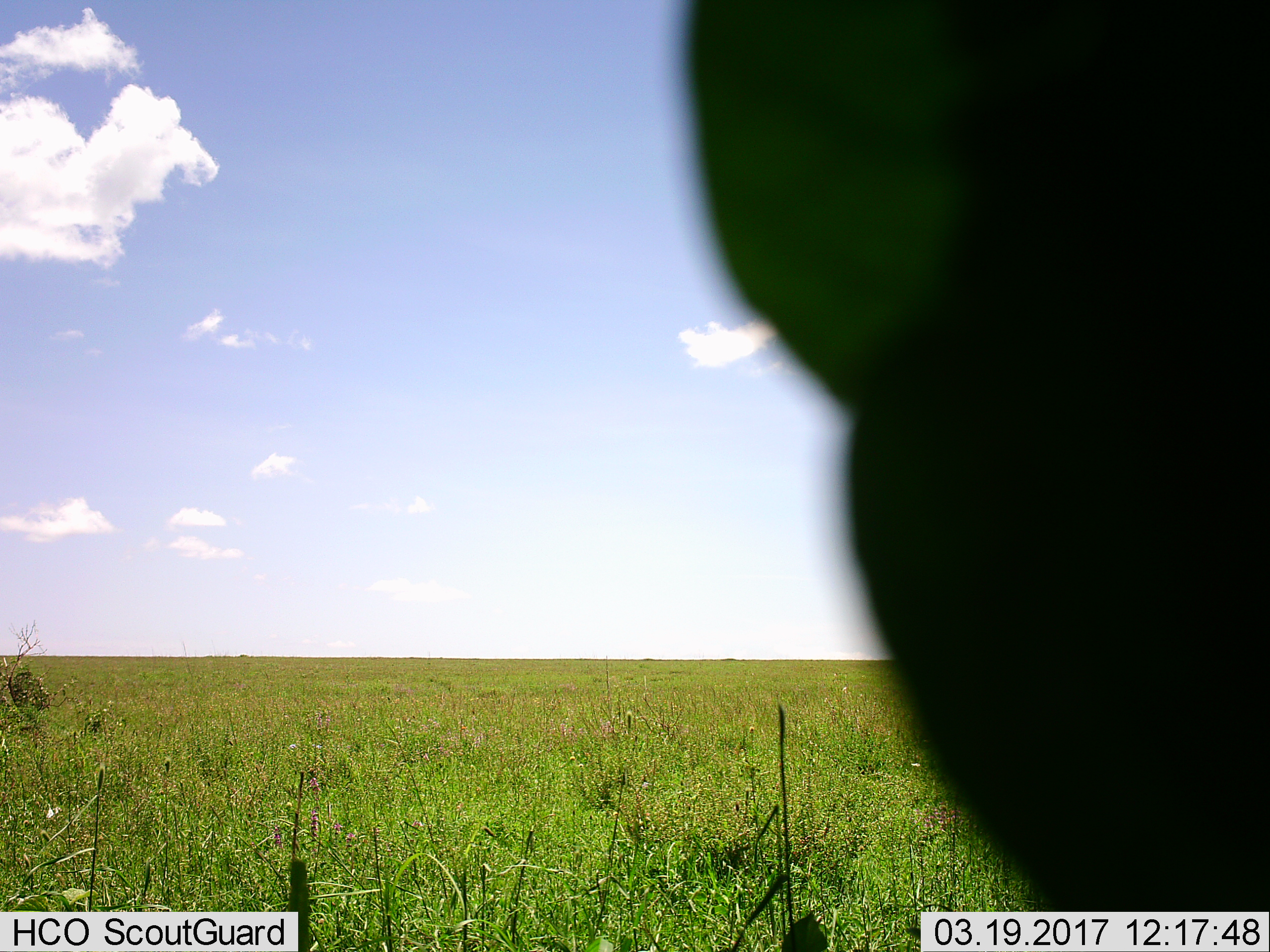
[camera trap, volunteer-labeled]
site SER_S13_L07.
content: unidentified animal